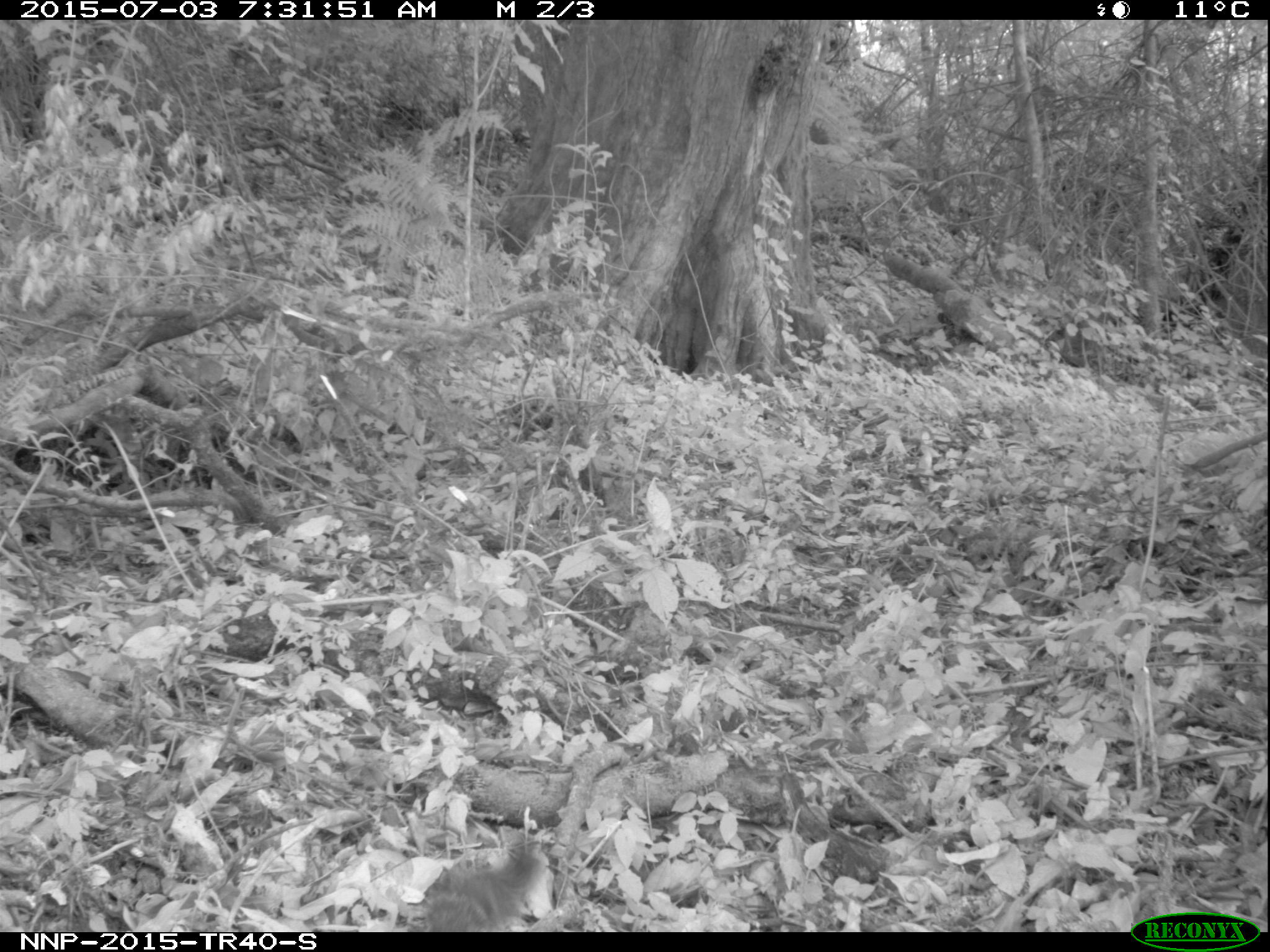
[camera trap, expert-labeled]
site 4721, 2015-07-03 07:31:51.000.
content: unidentified animal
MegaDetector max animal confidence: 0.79